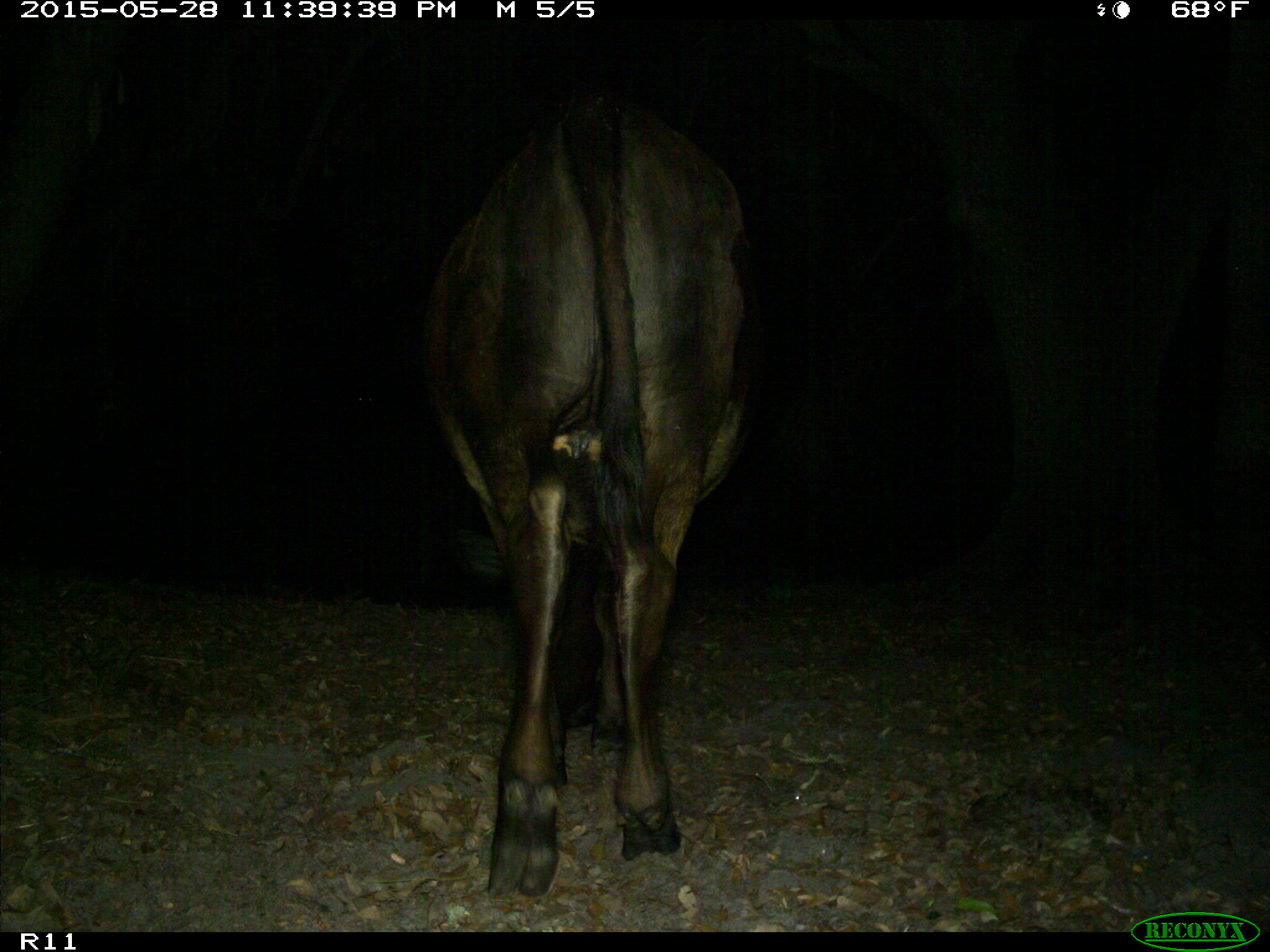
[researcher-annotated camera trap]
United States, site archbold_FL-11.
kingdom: Animalia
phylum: Chordata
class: Mammalia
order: Artiodactyla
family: Bovidae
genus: Bos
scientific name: Bos taurus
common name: domestic cow